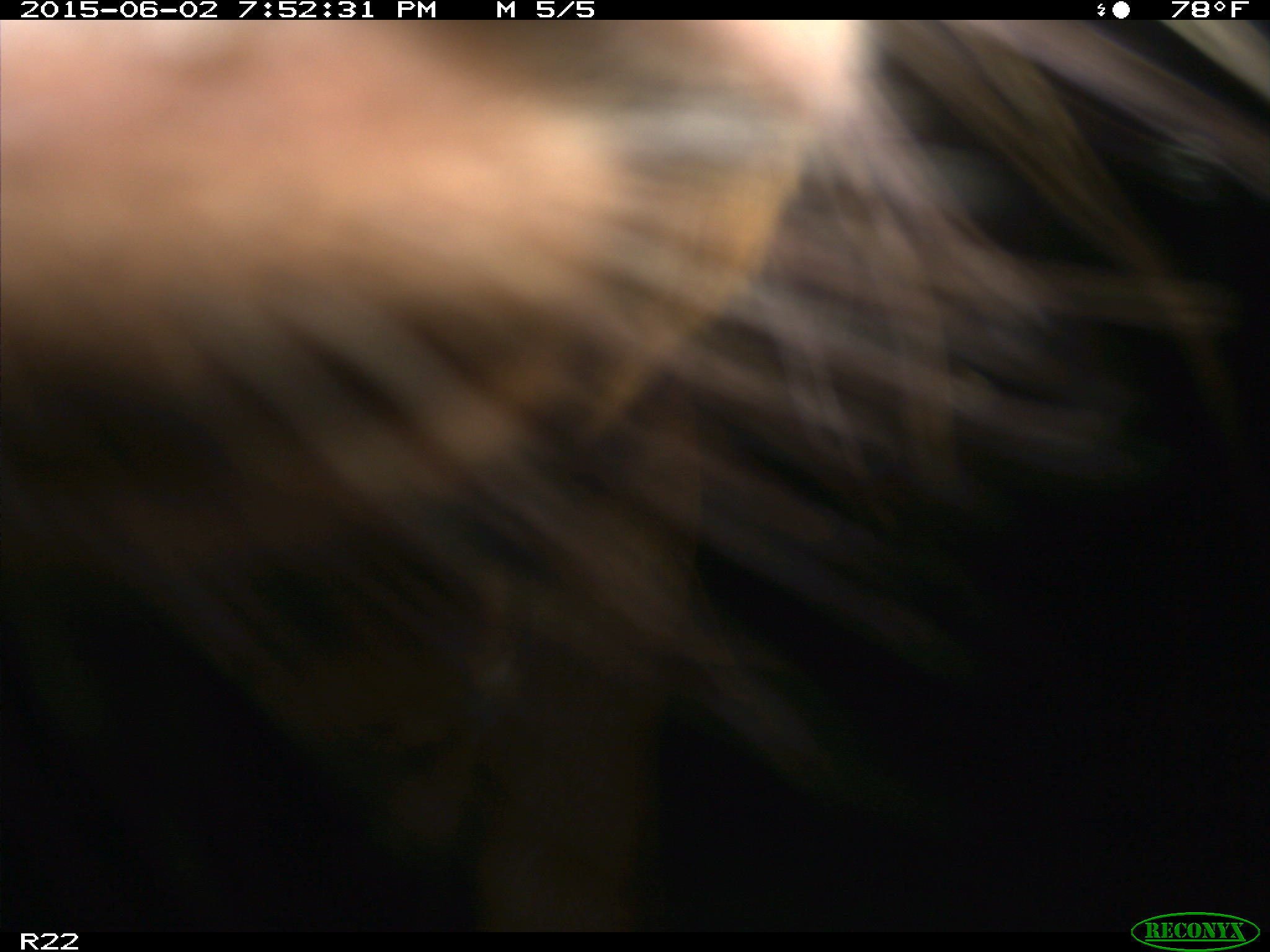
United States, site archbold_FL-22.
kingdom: Animalia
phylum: Chordata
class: Mammalia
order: Artiodactyla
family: Bovidae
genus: Bos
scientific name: Bos taurus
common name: domestic cow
Bos taurus (domestic cow).